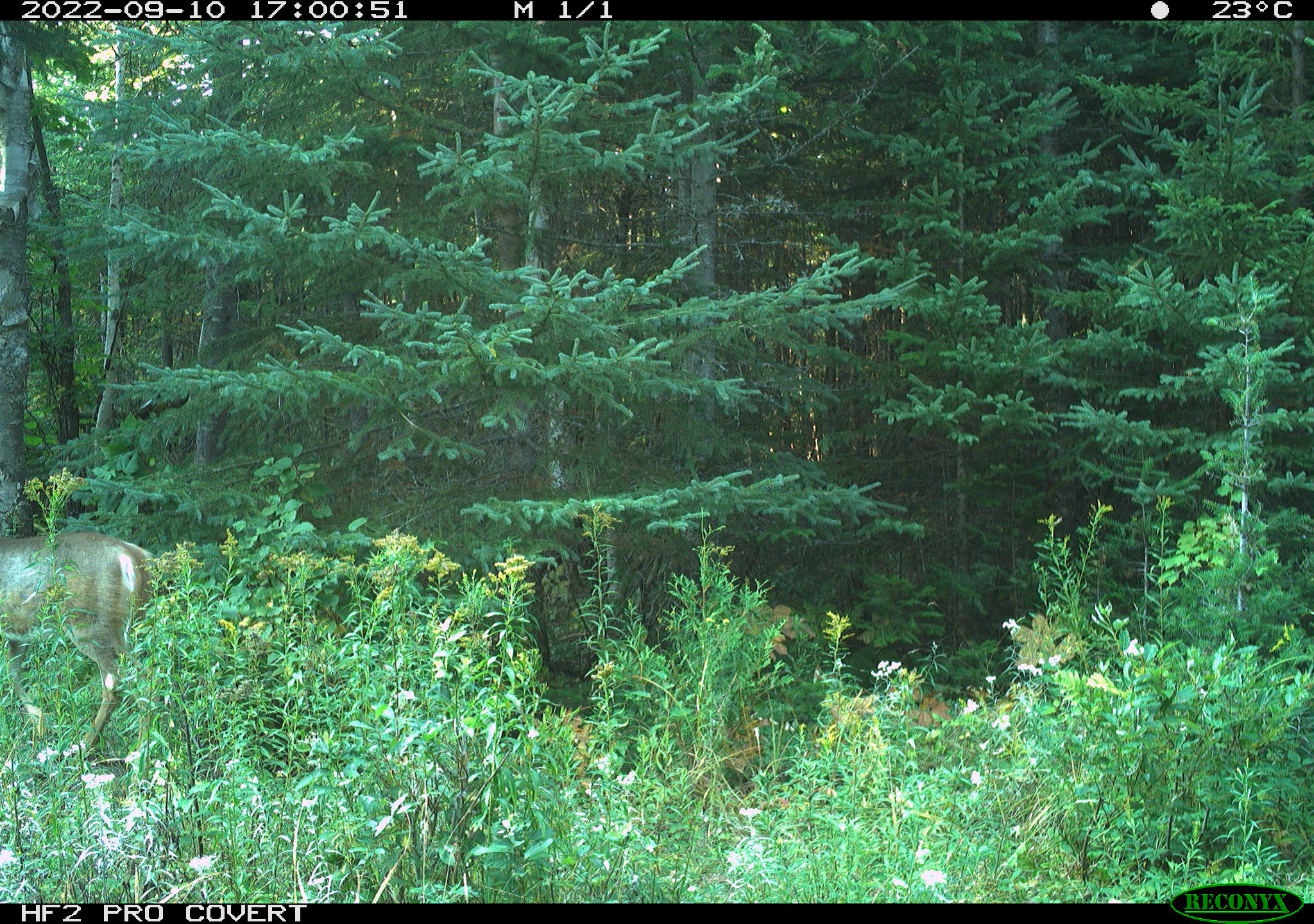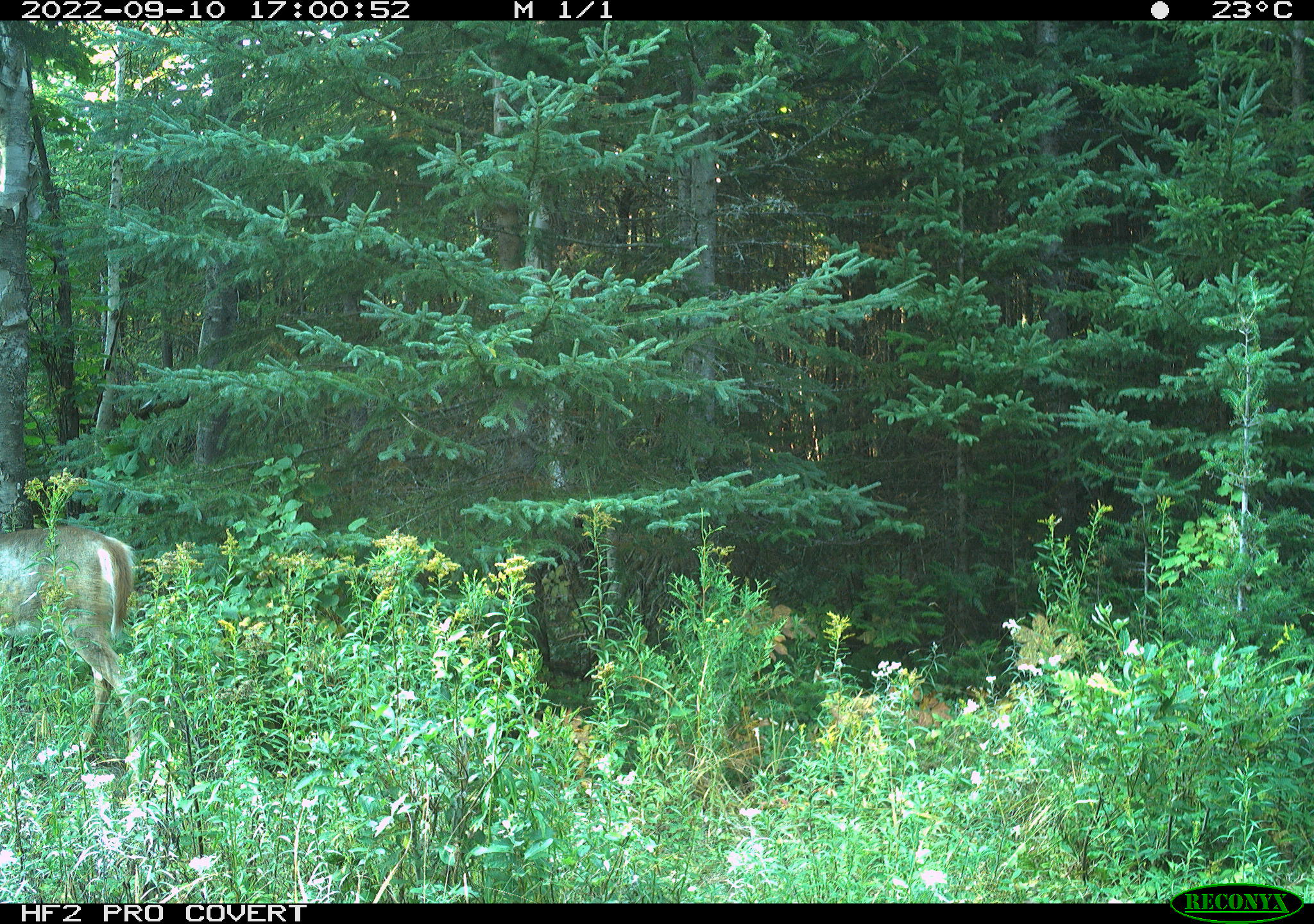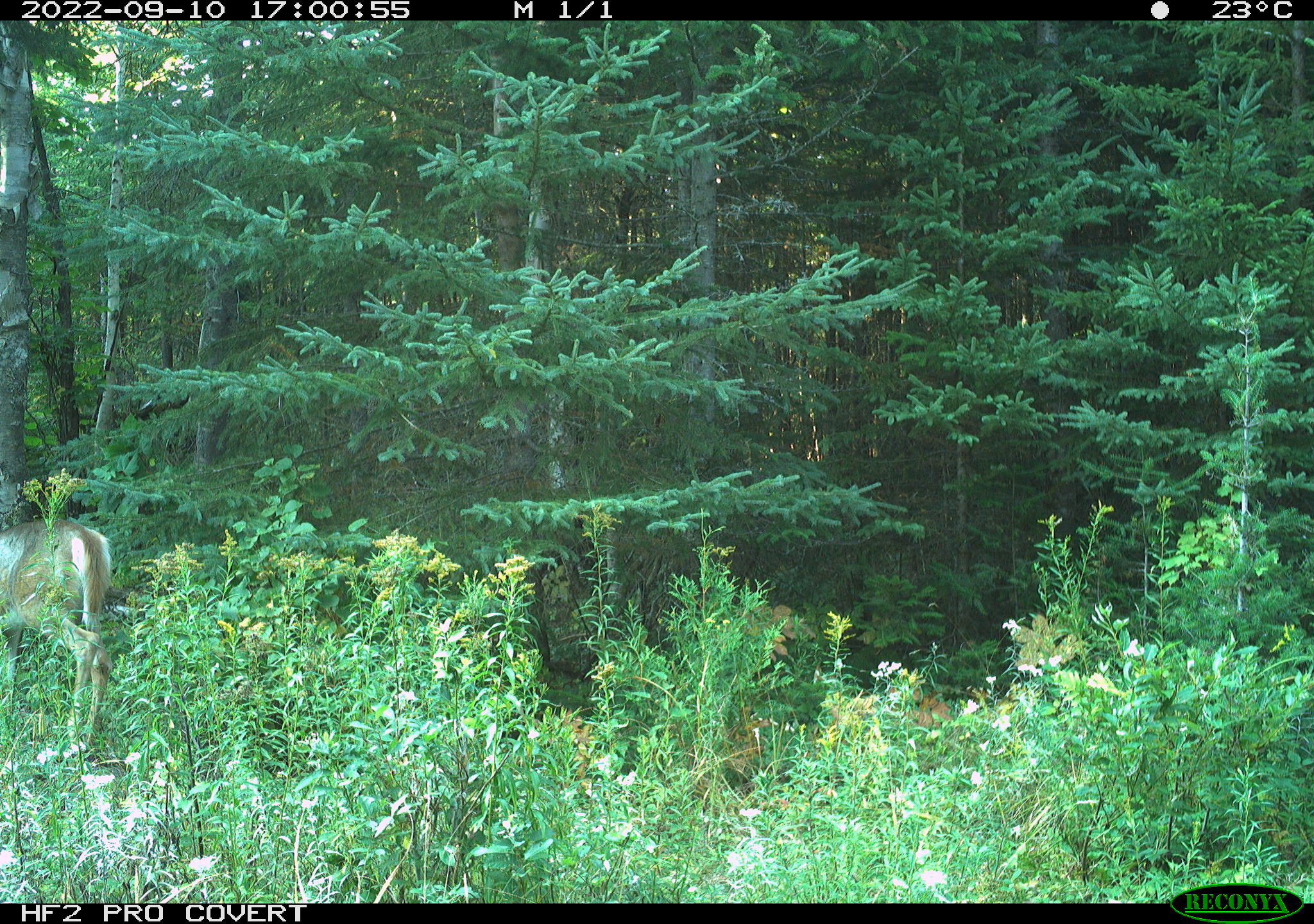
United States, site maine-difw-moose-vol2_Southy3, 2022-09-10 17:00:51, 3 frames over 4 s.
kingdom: Animalia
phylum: Chordata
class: Mammalia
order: Artiodactyla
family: Cervidae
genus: Odocoileus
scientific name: Odocoileus virginianus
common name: white-tailed deer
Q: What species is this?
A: White-tailed deer (Odocoileus virginianus).